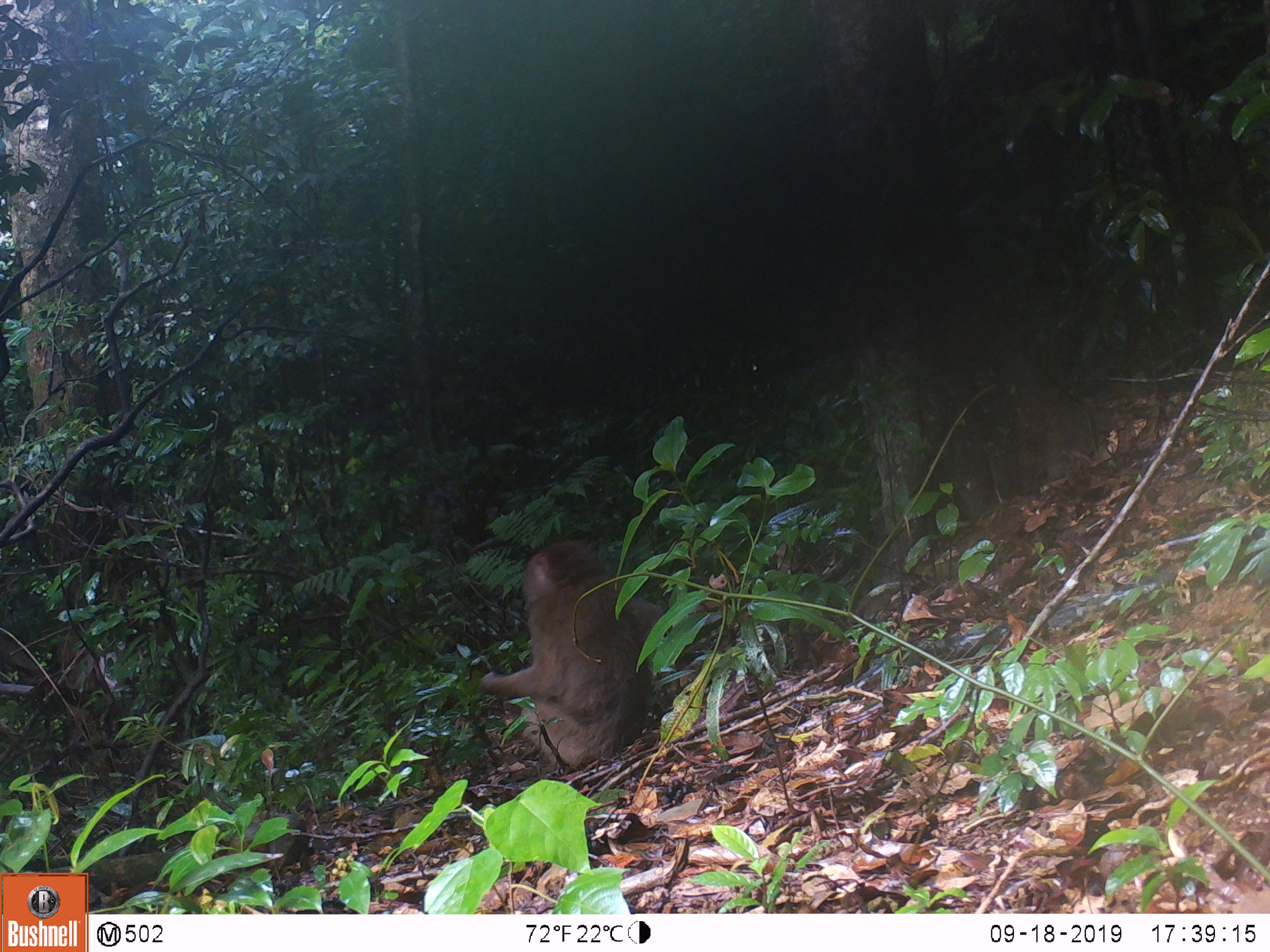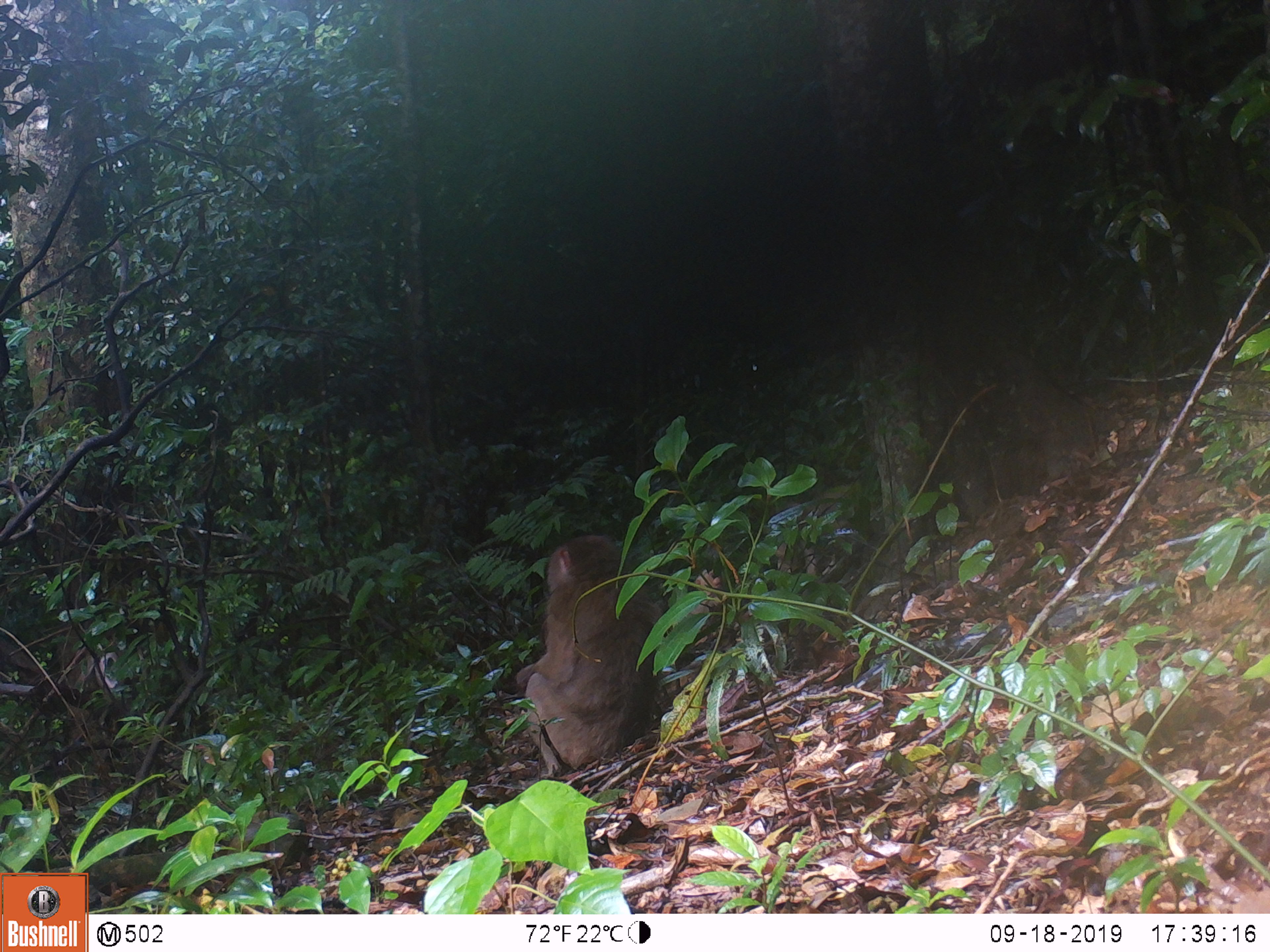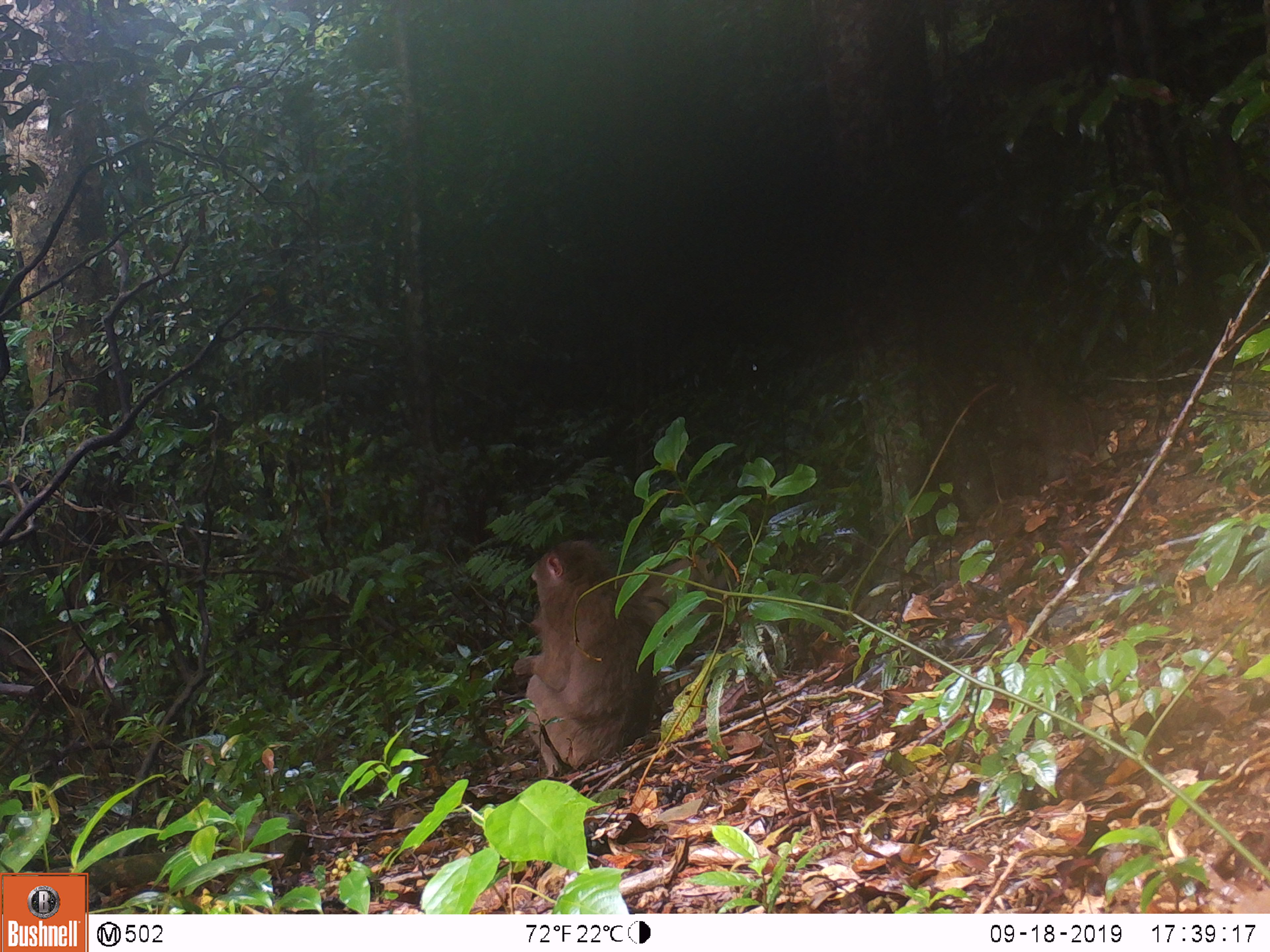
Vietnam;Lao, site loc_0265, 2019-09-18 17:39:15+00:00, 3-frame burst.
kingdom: Animalia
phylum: Chordata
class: Mammalia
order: Primates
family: Cercopithecidae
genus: Macaca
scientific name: Macaca nemestrina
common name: pig-tailed macaque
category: pig tailed macaque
Pig tailed macaque (pig-tailed macaque) (Macaca nemestrina). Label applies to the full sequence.